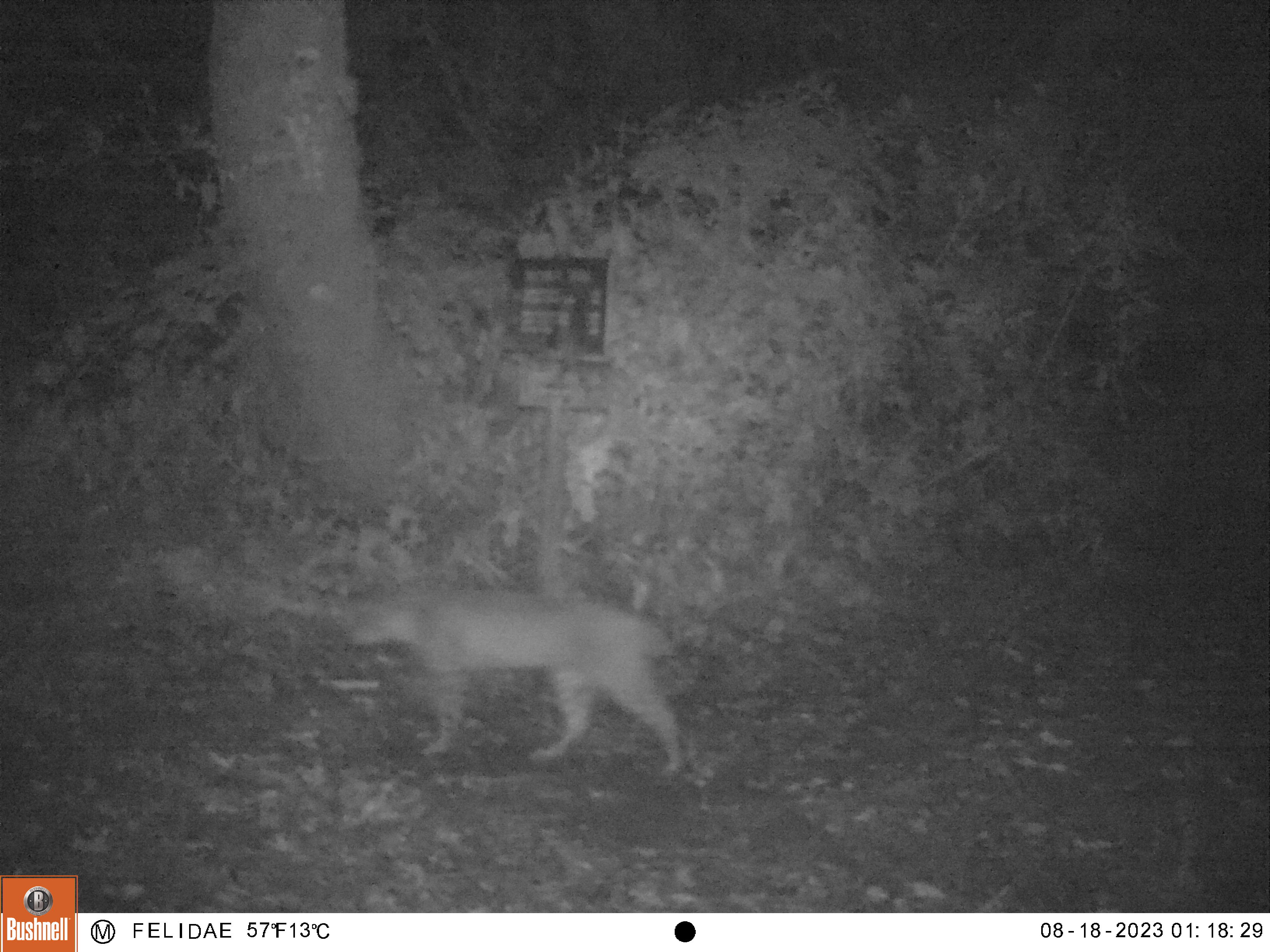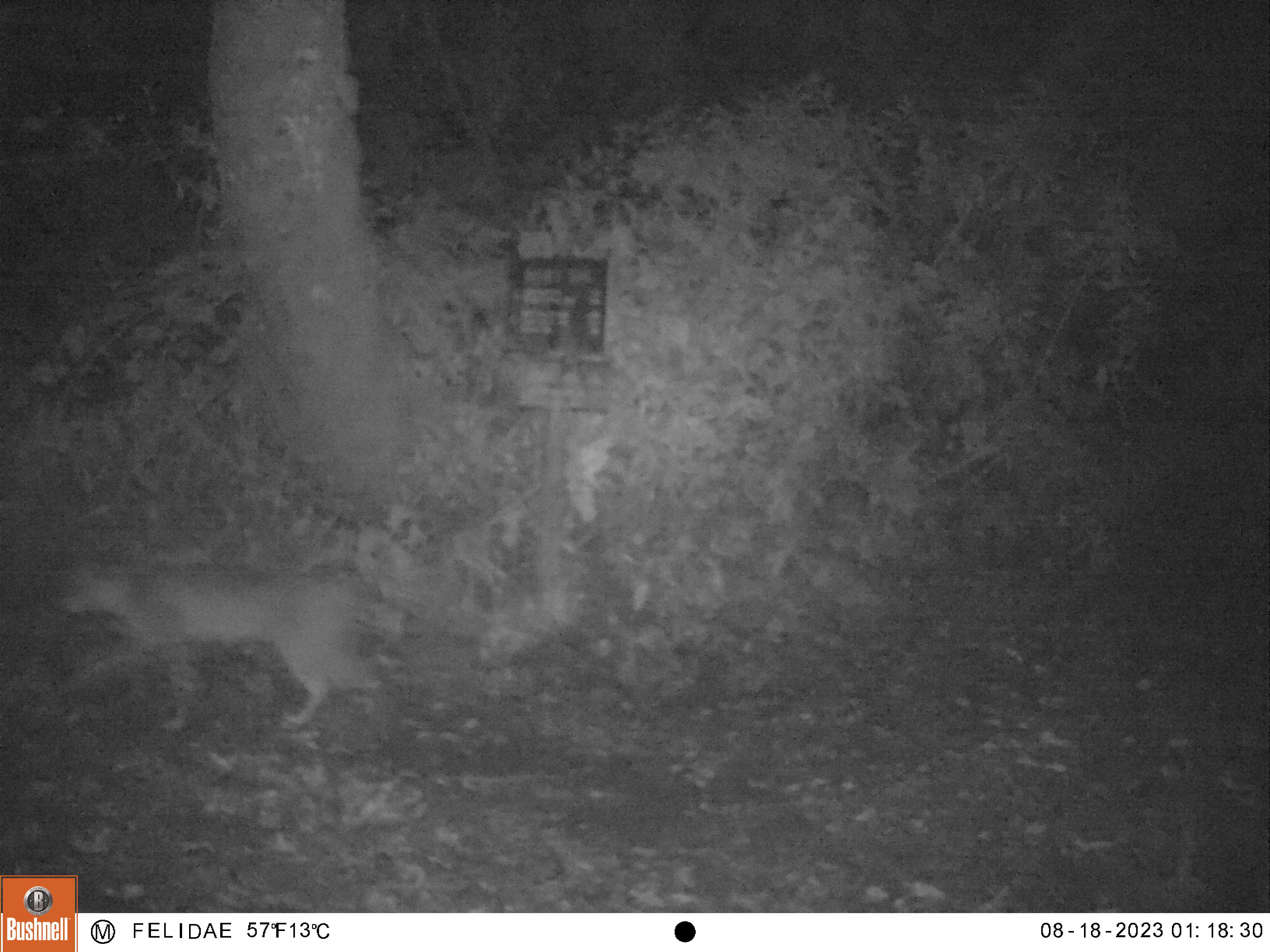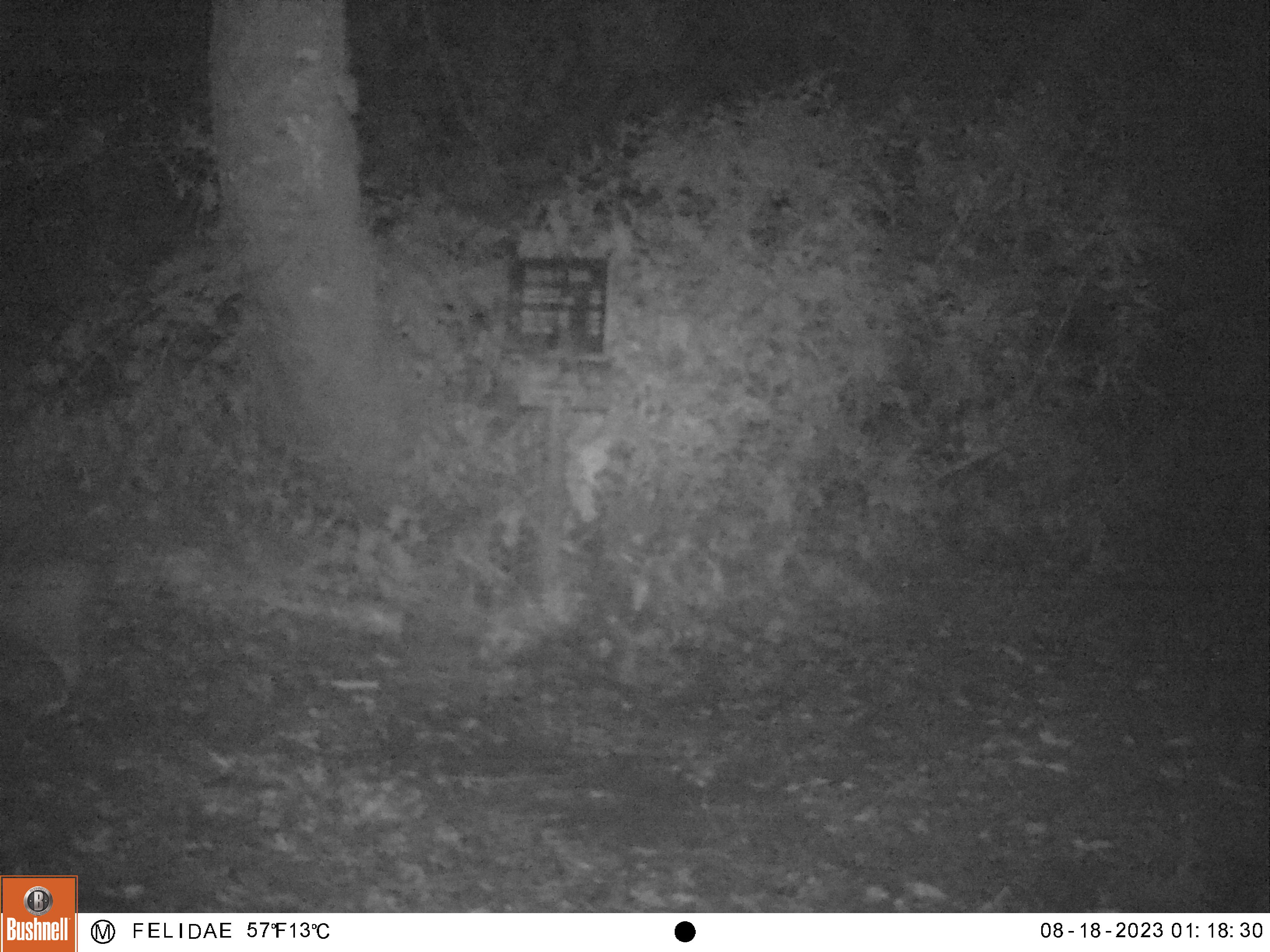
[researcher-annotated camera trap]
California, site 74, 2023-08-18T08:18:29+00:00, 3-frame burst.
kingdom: Animalia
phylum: Chordata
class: Mammalia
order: Carnivora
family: Felidae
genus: Lynx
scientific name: Lynx rufus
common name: bobcat